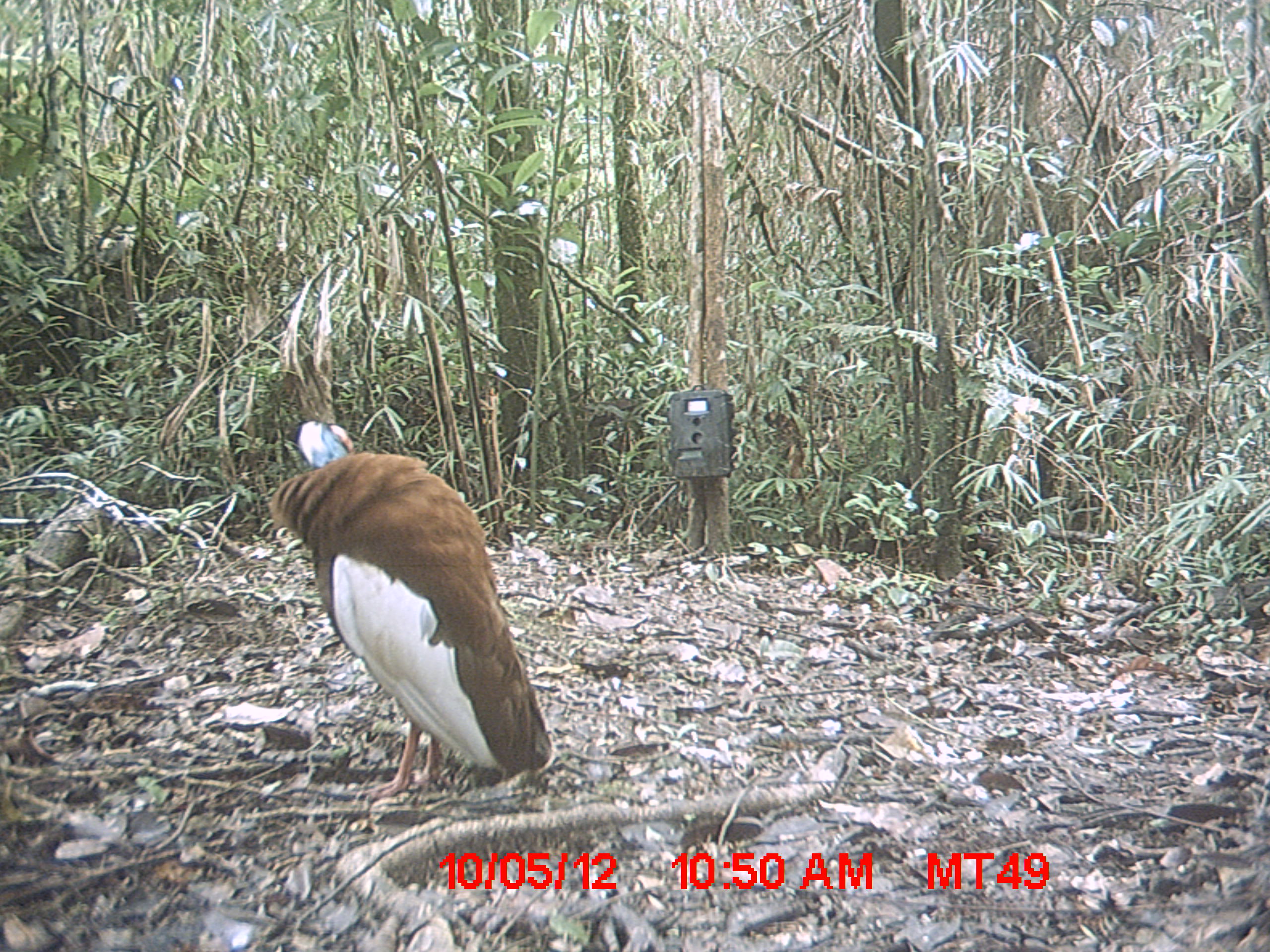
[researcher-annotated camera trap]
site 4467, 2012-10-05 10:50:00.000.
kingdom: Animalia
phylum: Chordata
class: Aves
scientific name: Aves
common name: bird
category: unknown bird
Unknown bird (bird) (Aves), count 1.